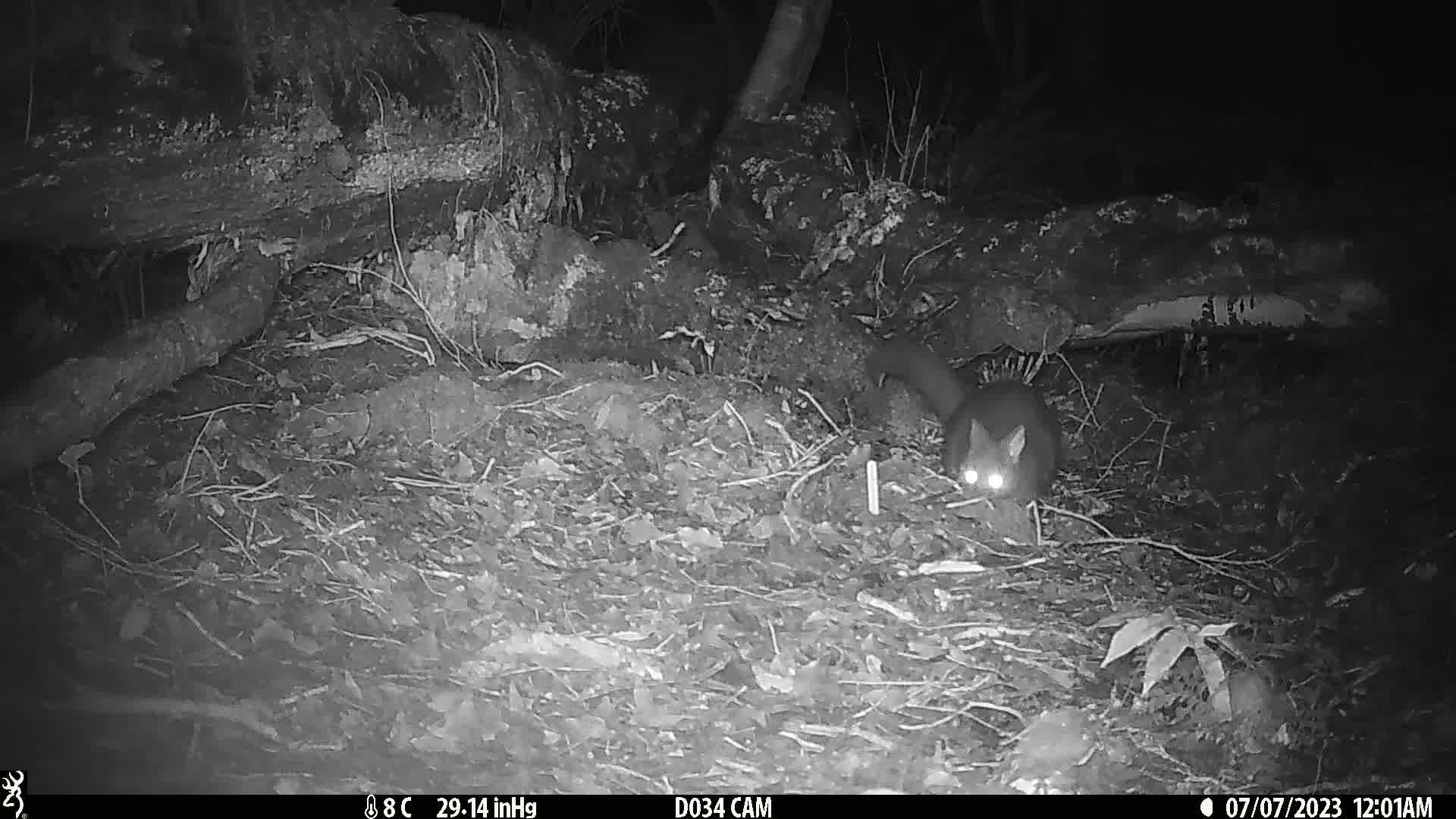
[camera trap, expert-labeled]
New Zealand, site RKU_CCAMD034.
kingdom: Animalia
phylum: Chordata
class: Mammalia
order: Diprotodontia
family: Phalangeridae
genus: Trichosurus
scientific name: Trichosurus vulpecula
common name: common brushtail possum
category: possum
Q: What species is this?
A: Possum (common brushtail possum) (Trichosurus vulpecula).